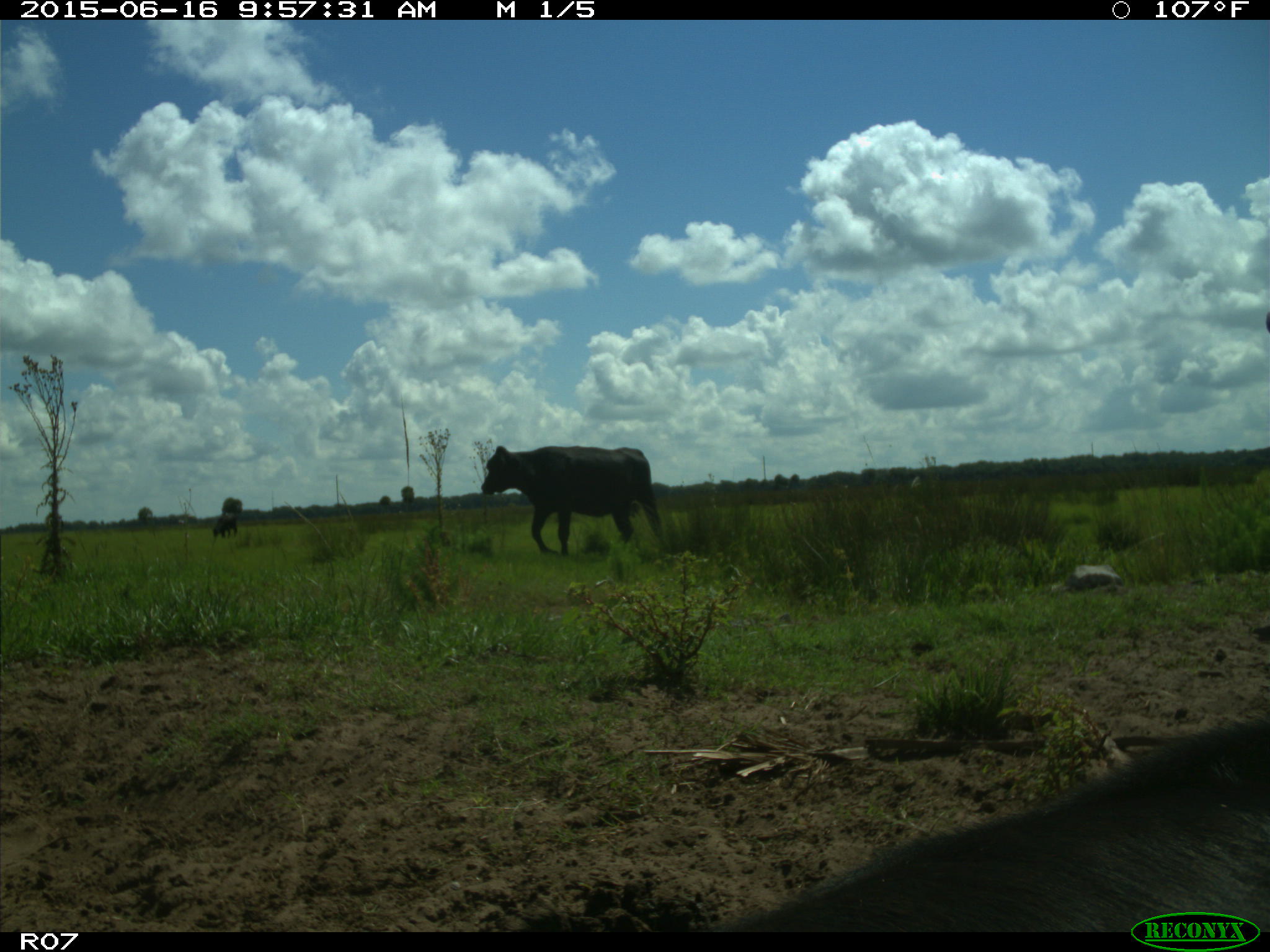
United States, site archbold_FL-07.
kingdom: Animalia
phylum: Chordata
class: Mammalia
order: Artiodactyla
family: Bovidae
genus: Bos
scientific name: Bos taurus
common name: domestic cow